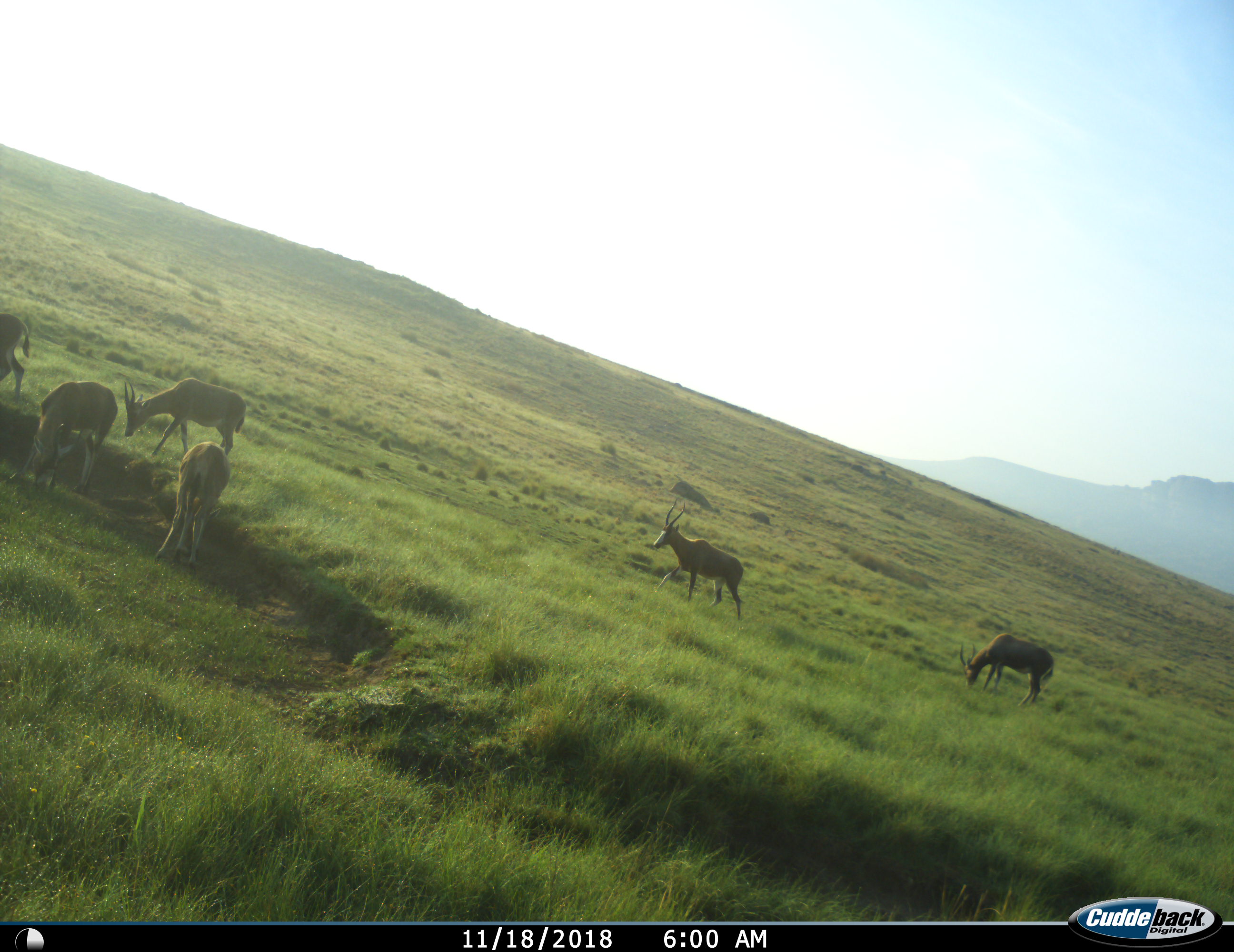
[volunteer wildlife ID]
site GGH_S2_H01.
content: unidentified animal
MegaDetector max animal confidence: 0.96